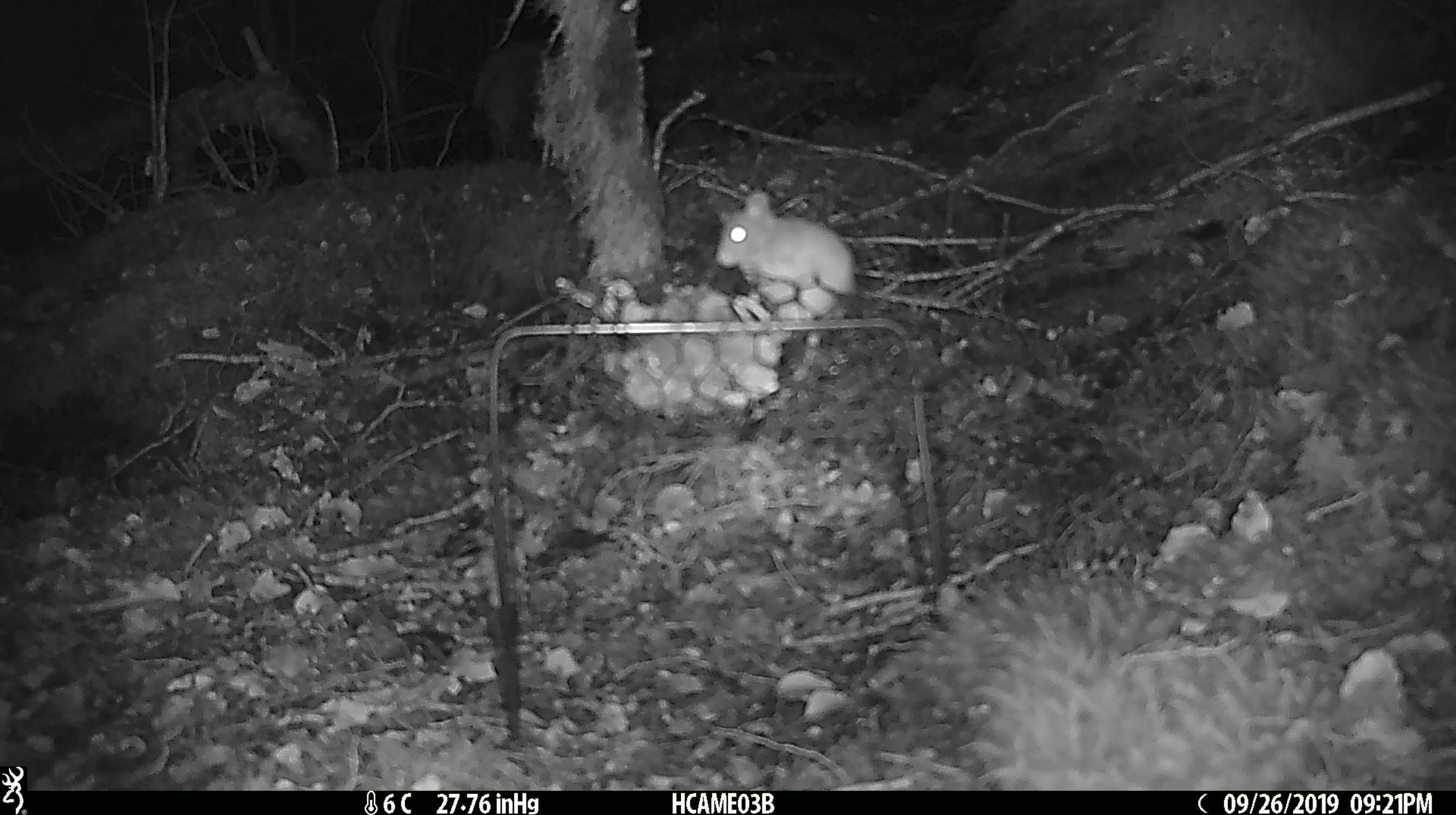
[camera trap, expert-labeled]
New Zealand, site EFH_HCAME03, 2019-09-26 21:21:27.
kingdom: Animalia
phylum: Chordata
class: Mammalia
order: Rodentia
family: Muridae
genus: Mus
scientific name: Mus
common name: mouse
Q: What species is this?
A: Mouse (Mus).